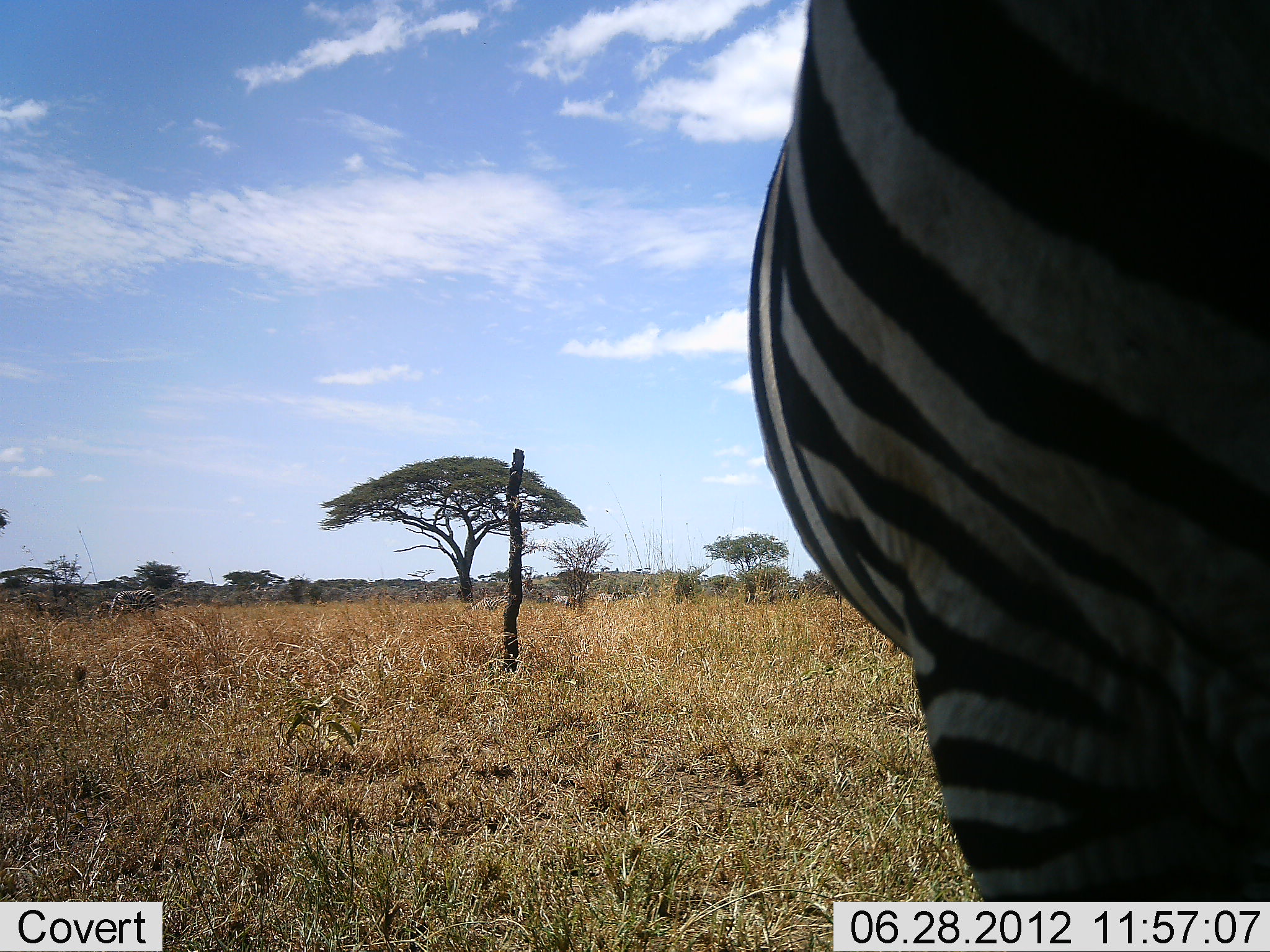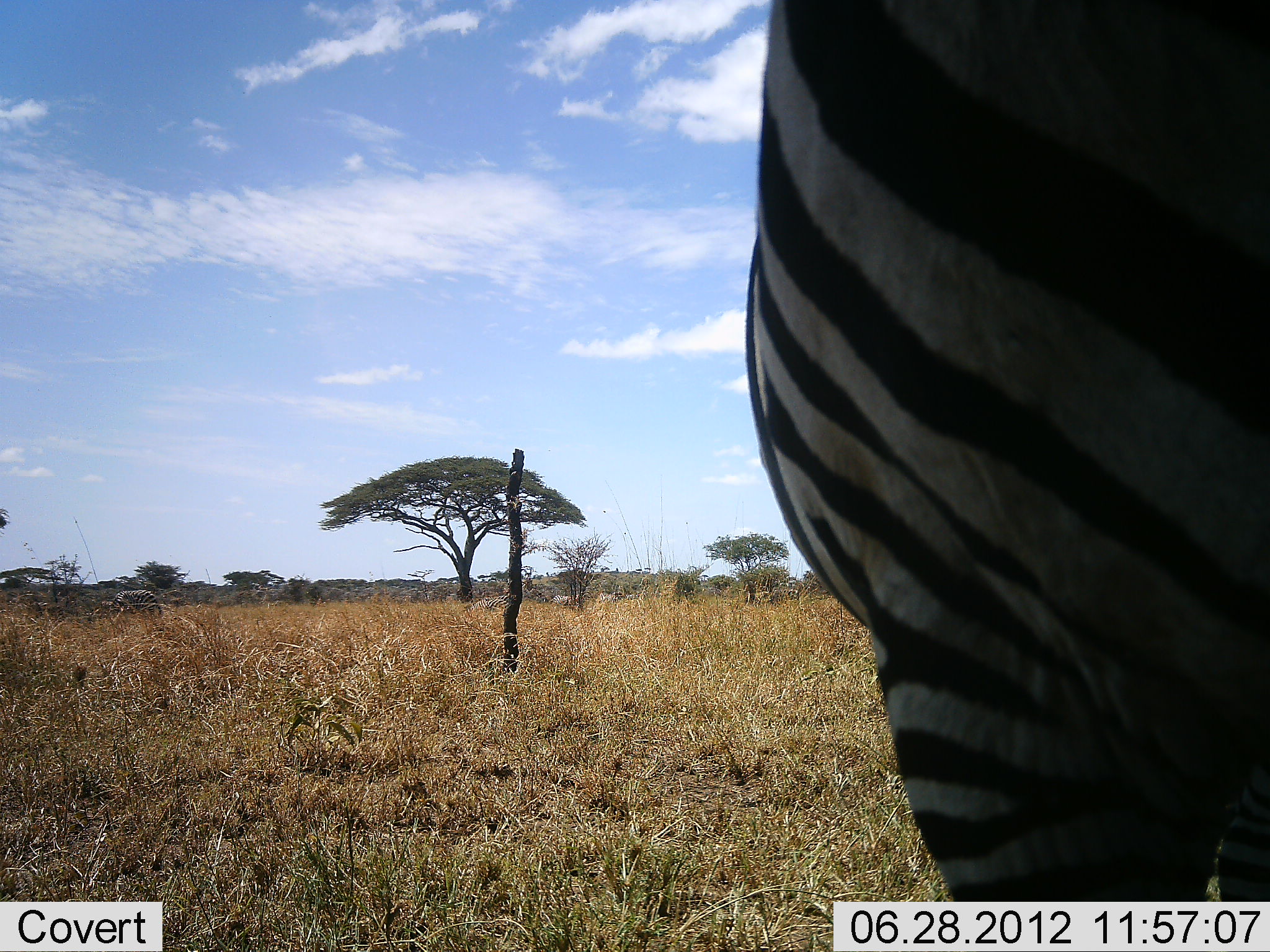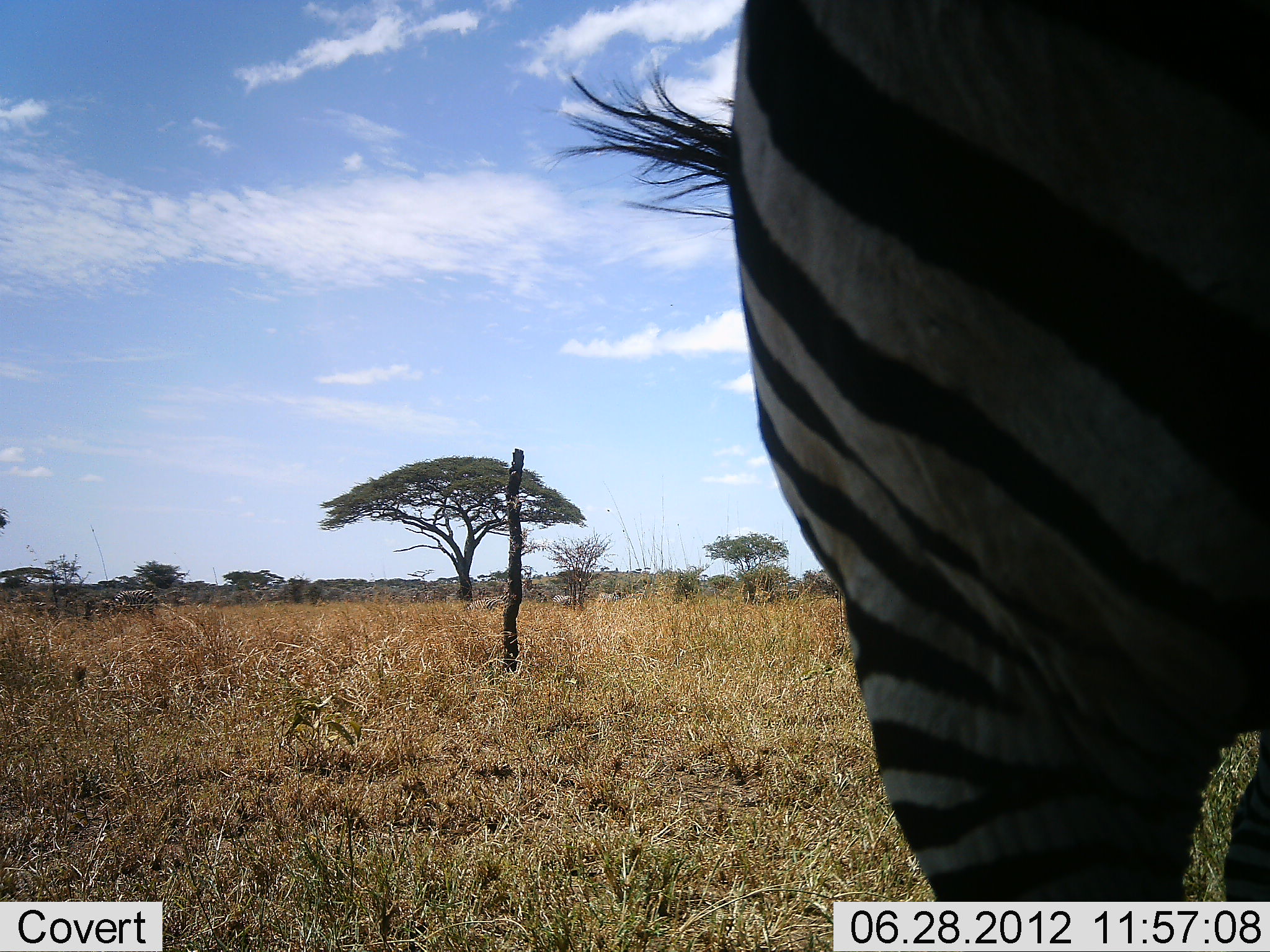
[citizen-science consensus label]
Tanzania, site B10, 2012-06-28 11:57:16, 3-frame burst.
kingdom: Animalia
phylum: Chordata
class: Mammalia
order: Perissodactyla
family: Equidae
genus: Equus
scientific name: Equus quagga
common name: plains zebra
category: zebra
Zebra (plains zebra) (Equus quagga), count 1. Behavior (volunteer vote fractions): standing 100%, resting 0%, moving 0%, interacting 0%. Young present (vote fraction): 0%. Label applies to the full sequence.